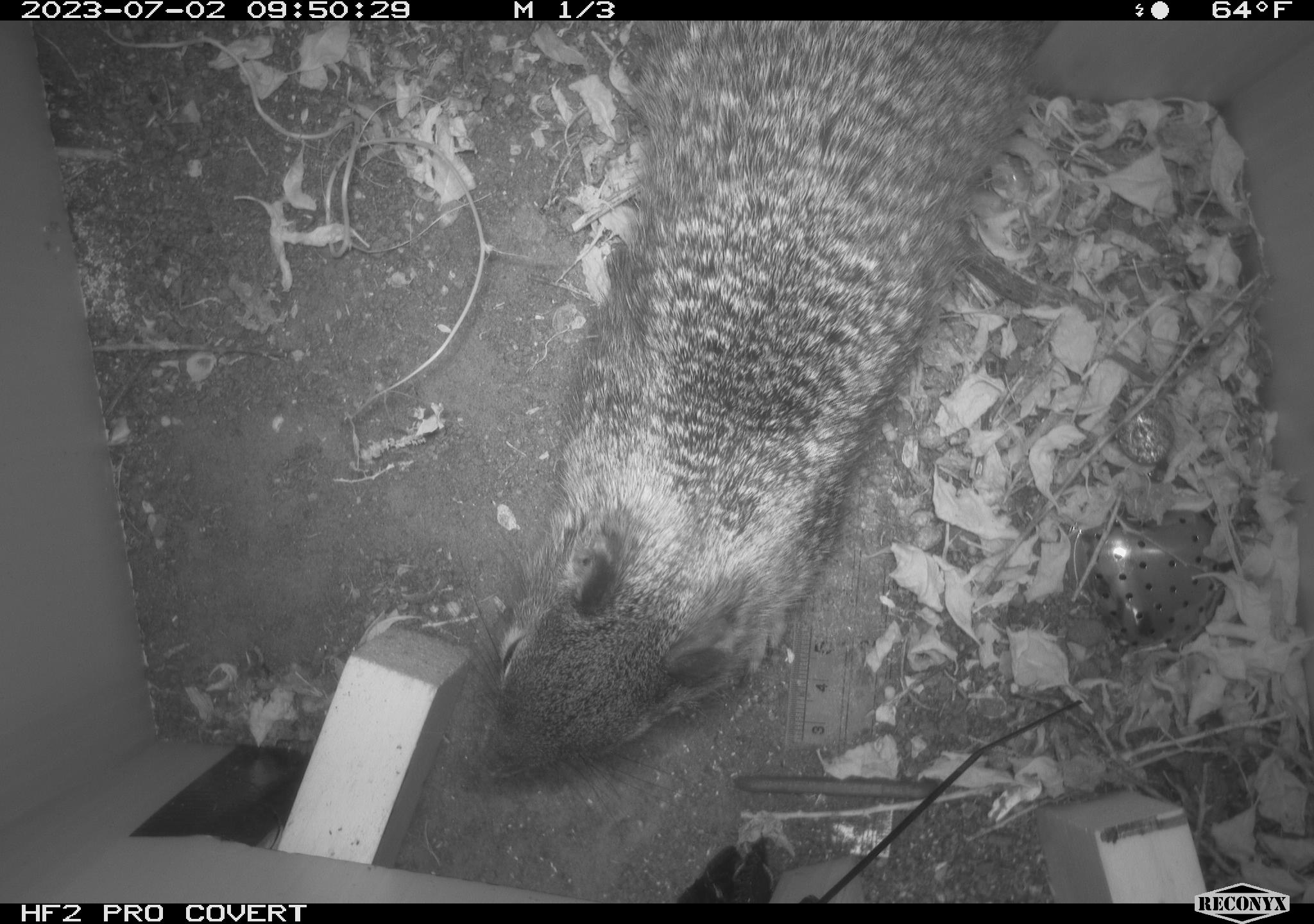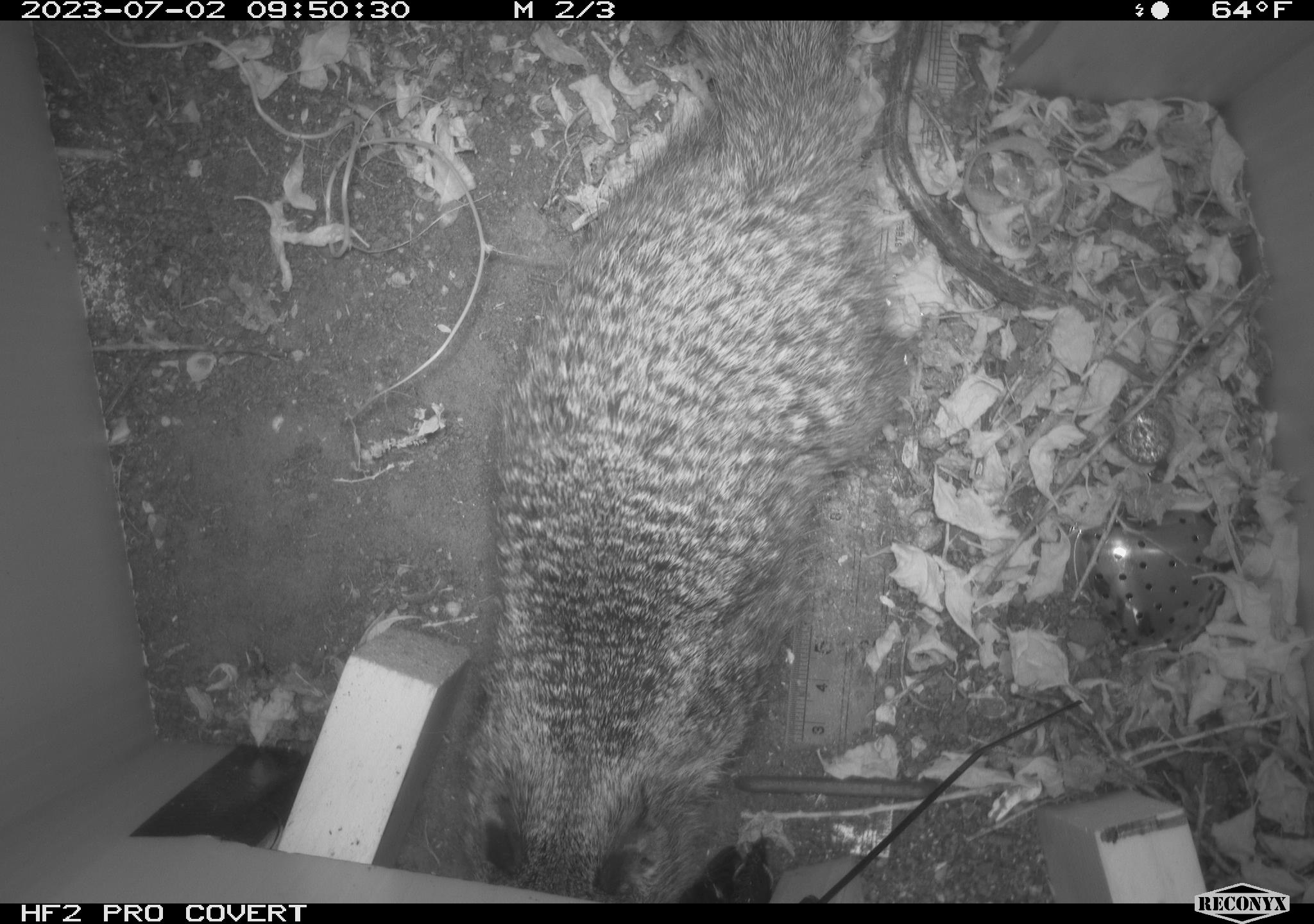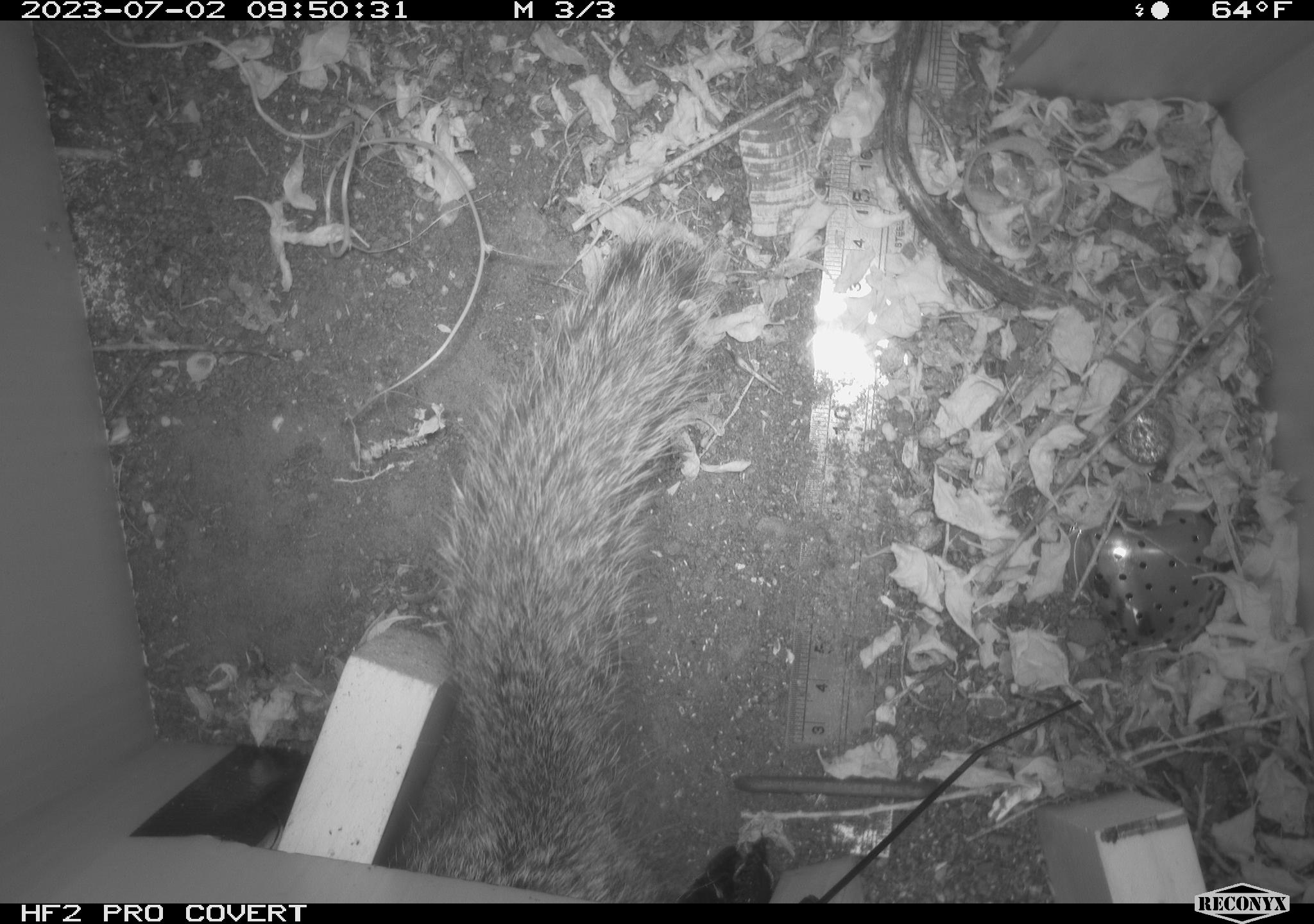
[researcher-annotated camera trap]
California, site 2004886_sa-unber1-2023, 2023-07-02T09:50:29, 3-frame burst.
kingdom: Animalia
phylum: Chordata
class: Mammalia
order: Rodentia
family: Sciuridae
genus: Otospermophilus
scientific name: Otospermophilus beecheyi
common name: california ground squirrel